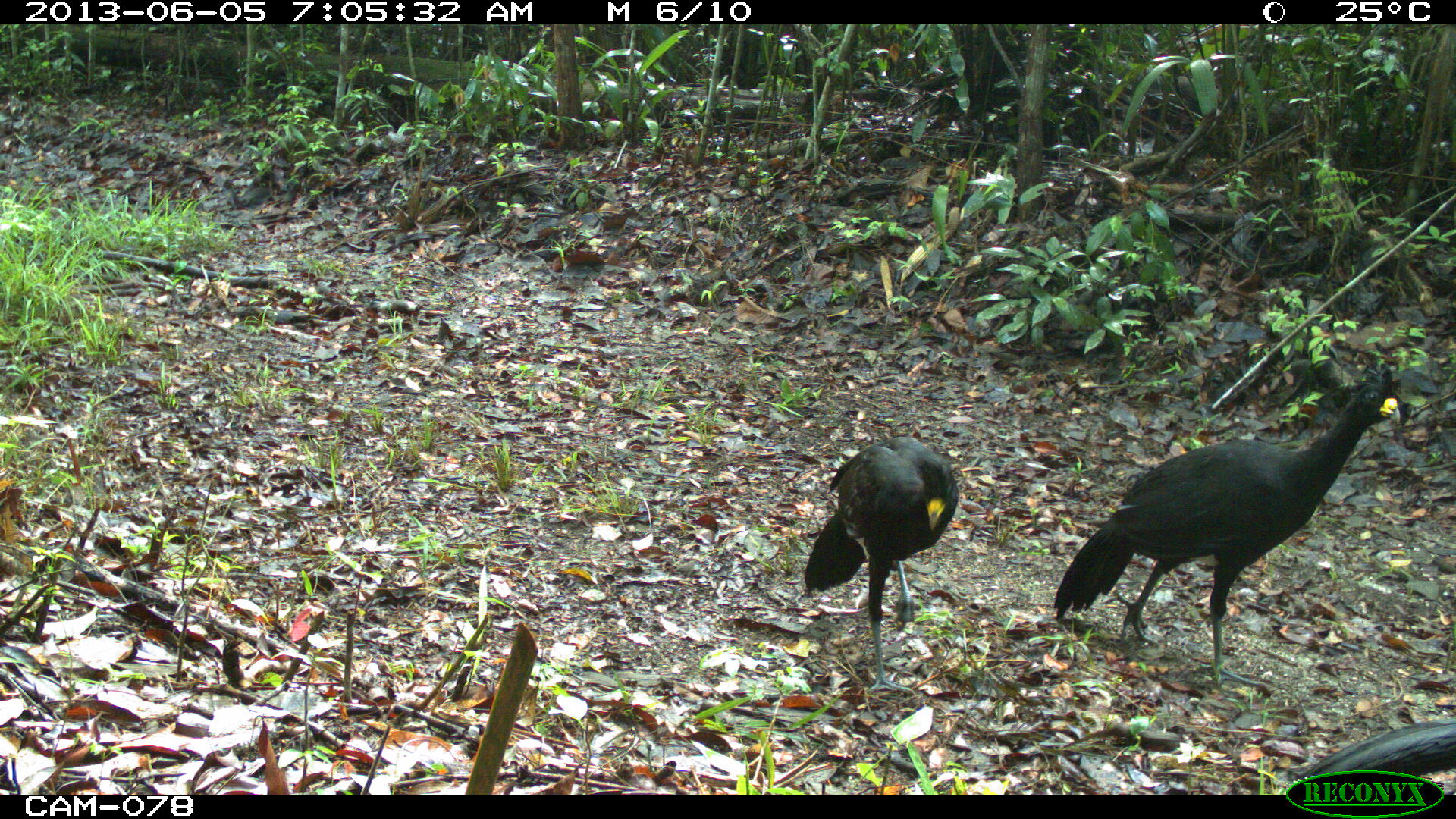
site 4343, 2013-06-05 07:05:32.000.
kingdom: Animalia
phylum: Chordata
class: Aves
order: Galliformes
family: Cracidae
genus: Crax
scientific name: Crax rubra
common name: great curassow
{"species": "Crax rubra (great curassow)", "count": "3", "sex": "male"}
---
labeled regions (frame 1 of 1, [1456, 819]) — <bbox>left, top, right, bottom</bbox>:
crax rubra: <bbox>1052, 364, 1397, 687</bbox>; <bbox>804, 436, 959, 695</bbox>; <bbox>1298, 715, 1456, 776</bbox>